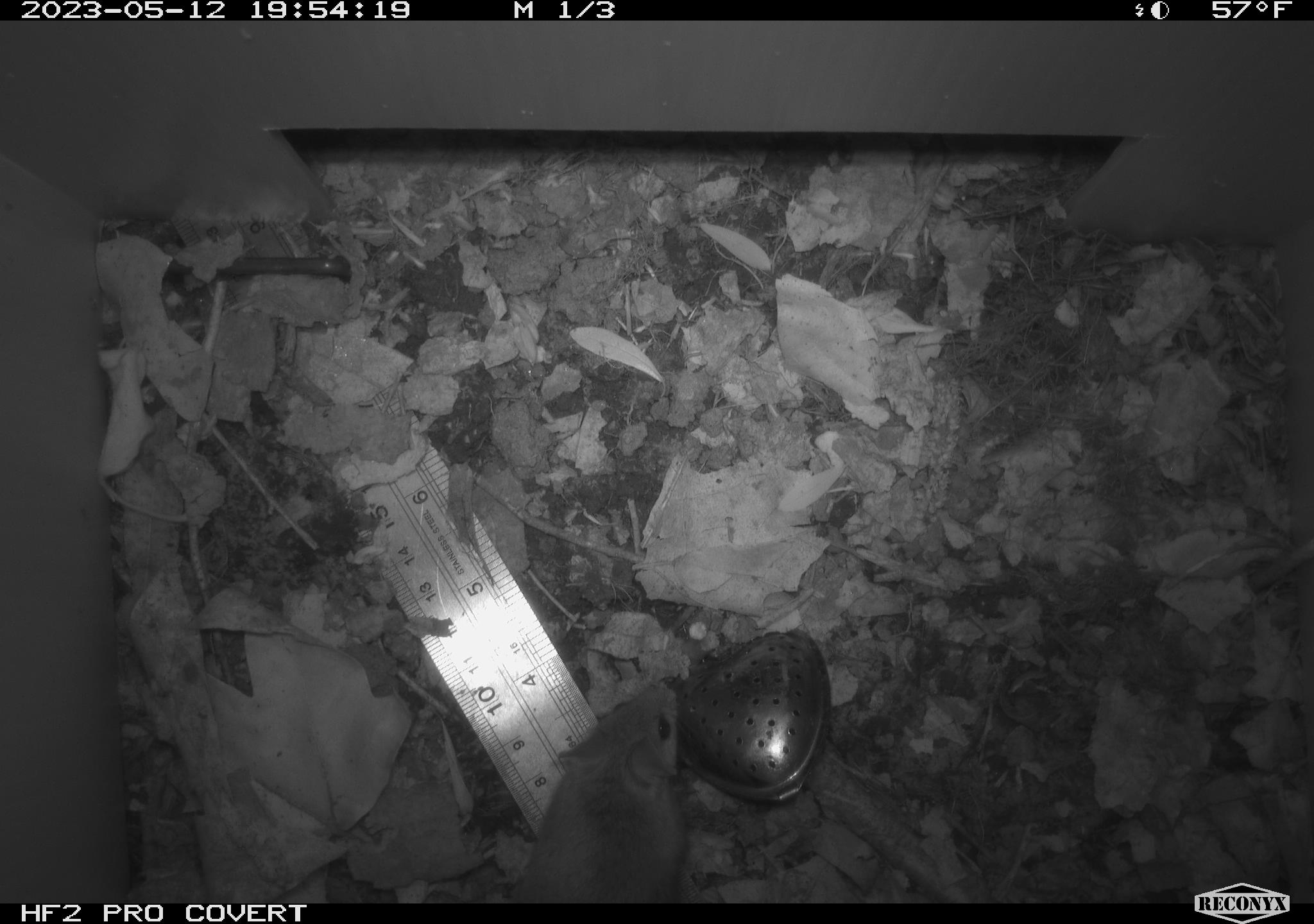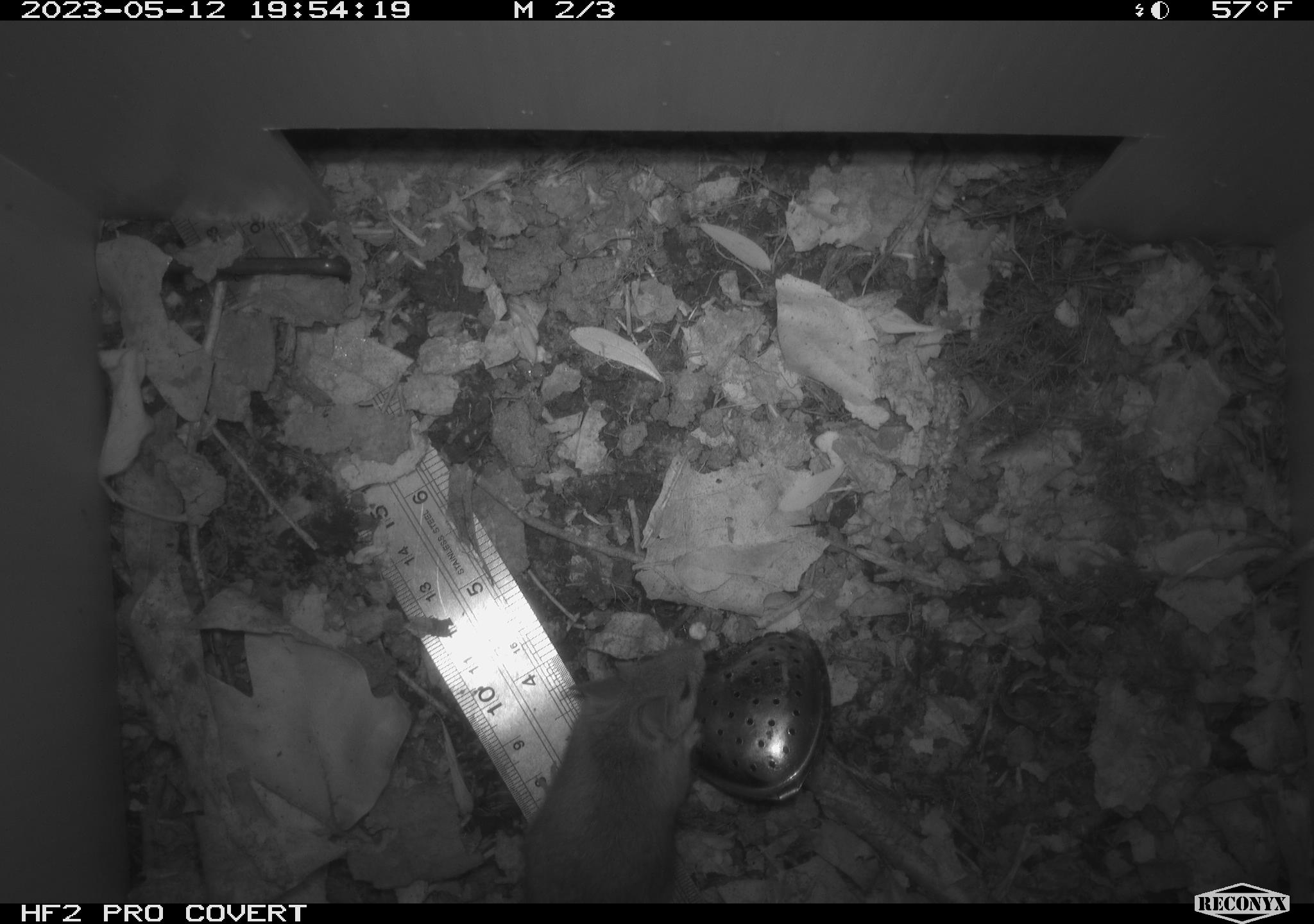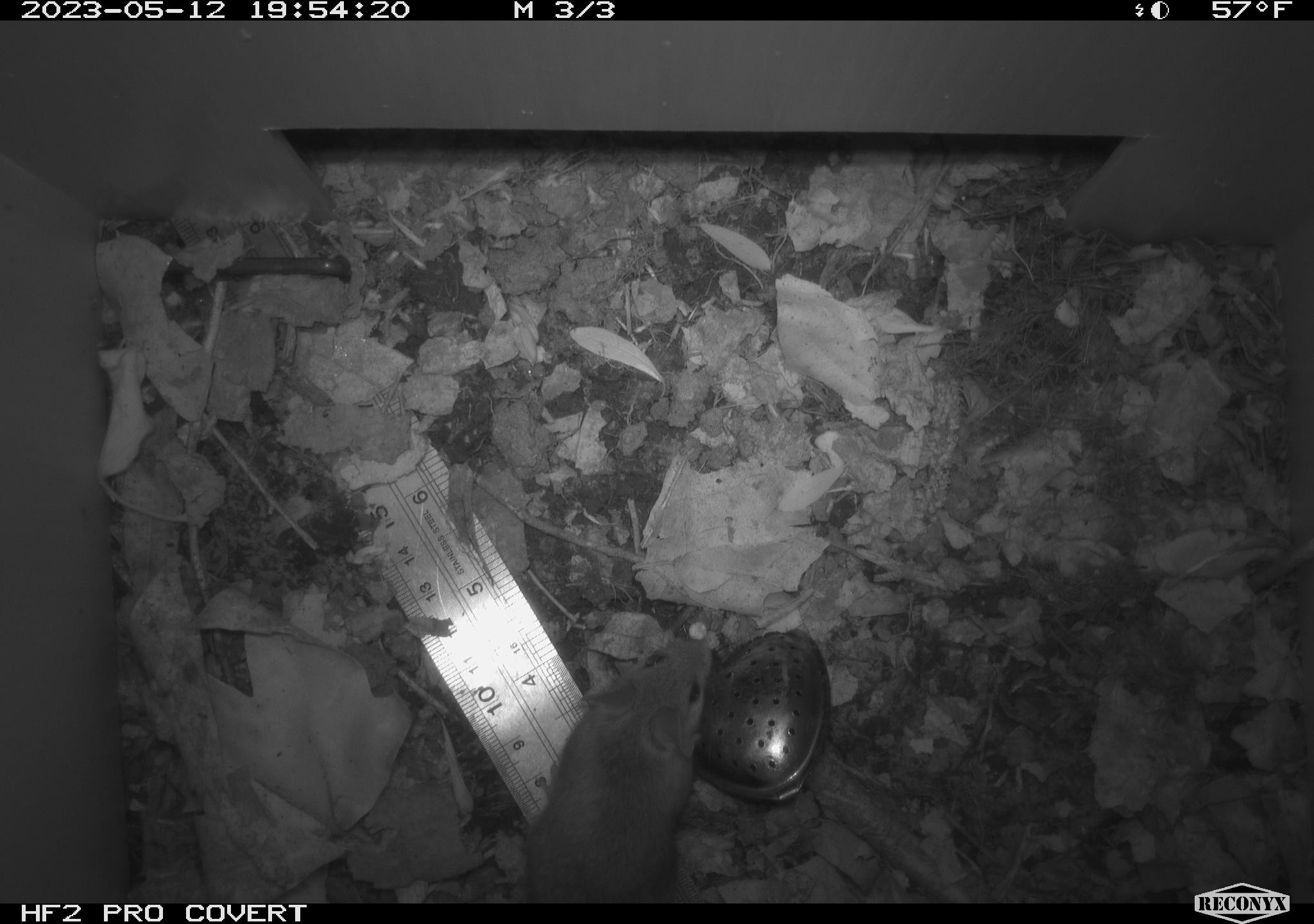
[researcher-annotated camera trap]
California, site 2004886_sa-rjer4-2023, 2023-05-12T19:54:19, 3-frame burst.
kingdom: Animalia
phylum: Chordata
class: Mammalia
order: Rodentia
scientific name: Rodentia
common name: mouse species